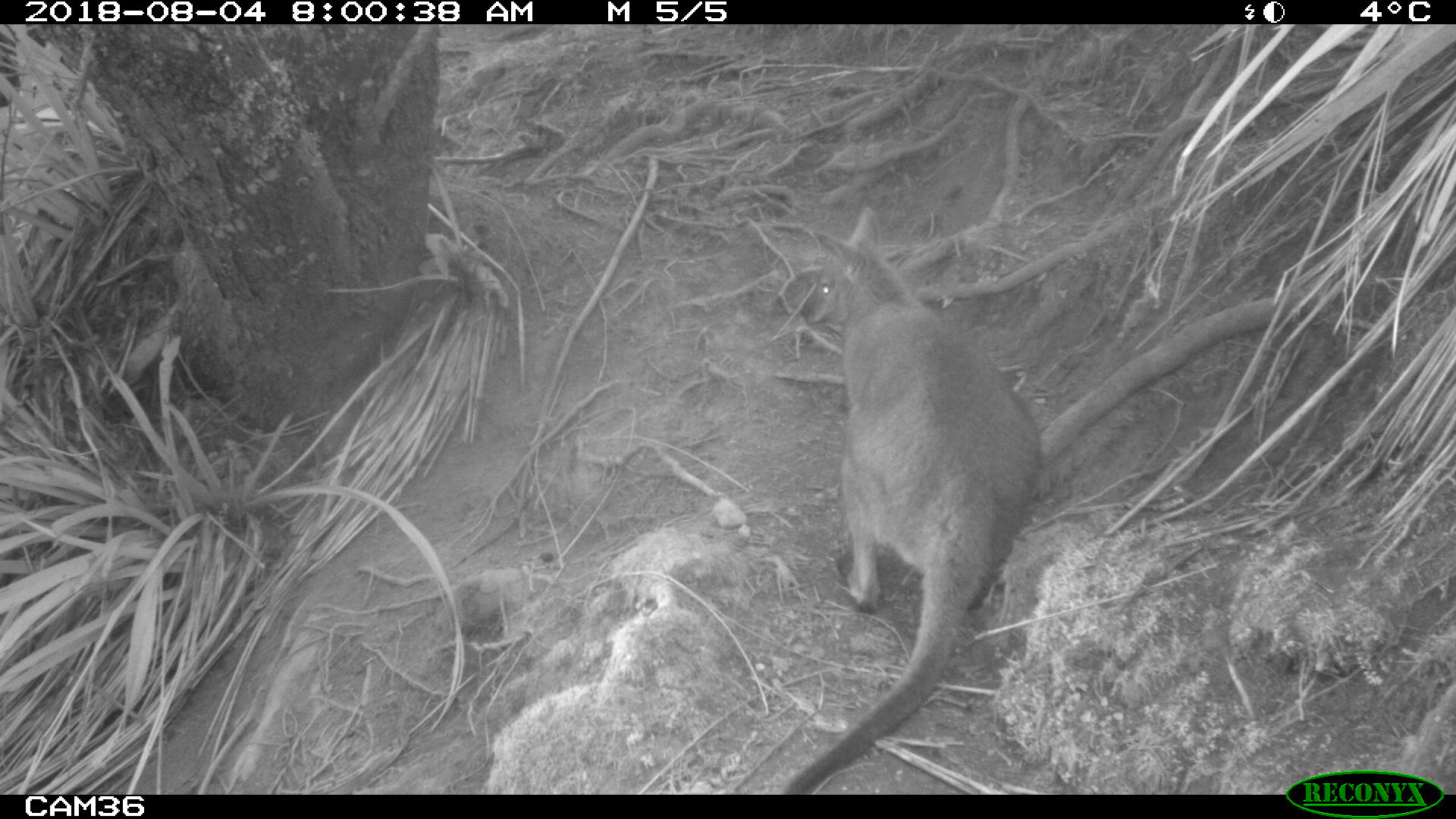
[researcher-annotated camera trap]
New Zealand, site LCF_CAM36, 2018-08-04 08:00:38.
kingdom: Animalia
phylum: Chordata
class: Mammalia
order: Diprotodontia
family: Macropodidae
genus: Notamacropus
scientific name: Notamacropus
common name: wallaby